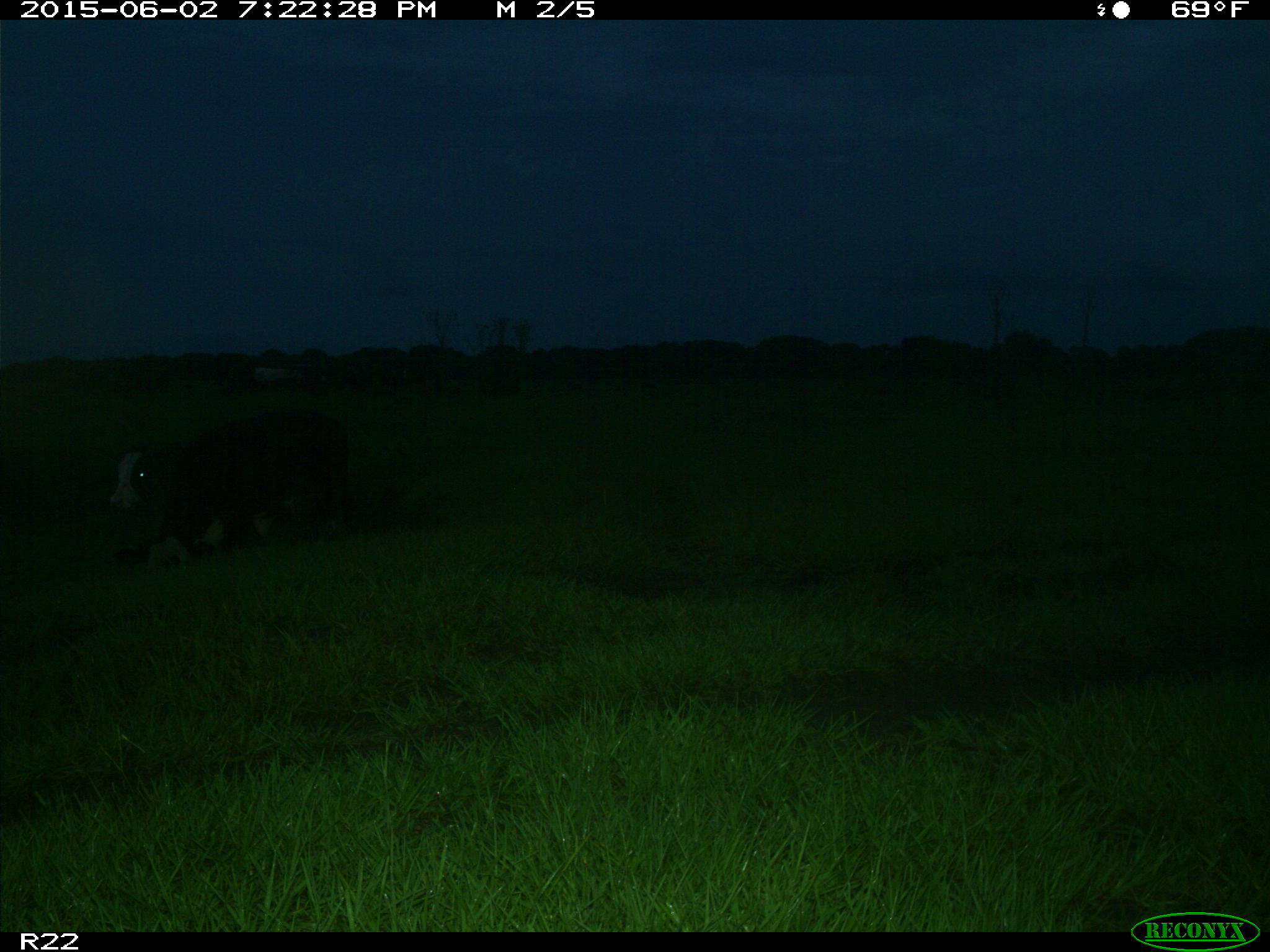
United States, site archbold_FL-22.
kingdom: Animalia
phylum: Chordata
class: Mammalia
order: Artiodactyla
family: Bovidae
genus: Bos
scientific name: Bos taurus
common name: domestic cow